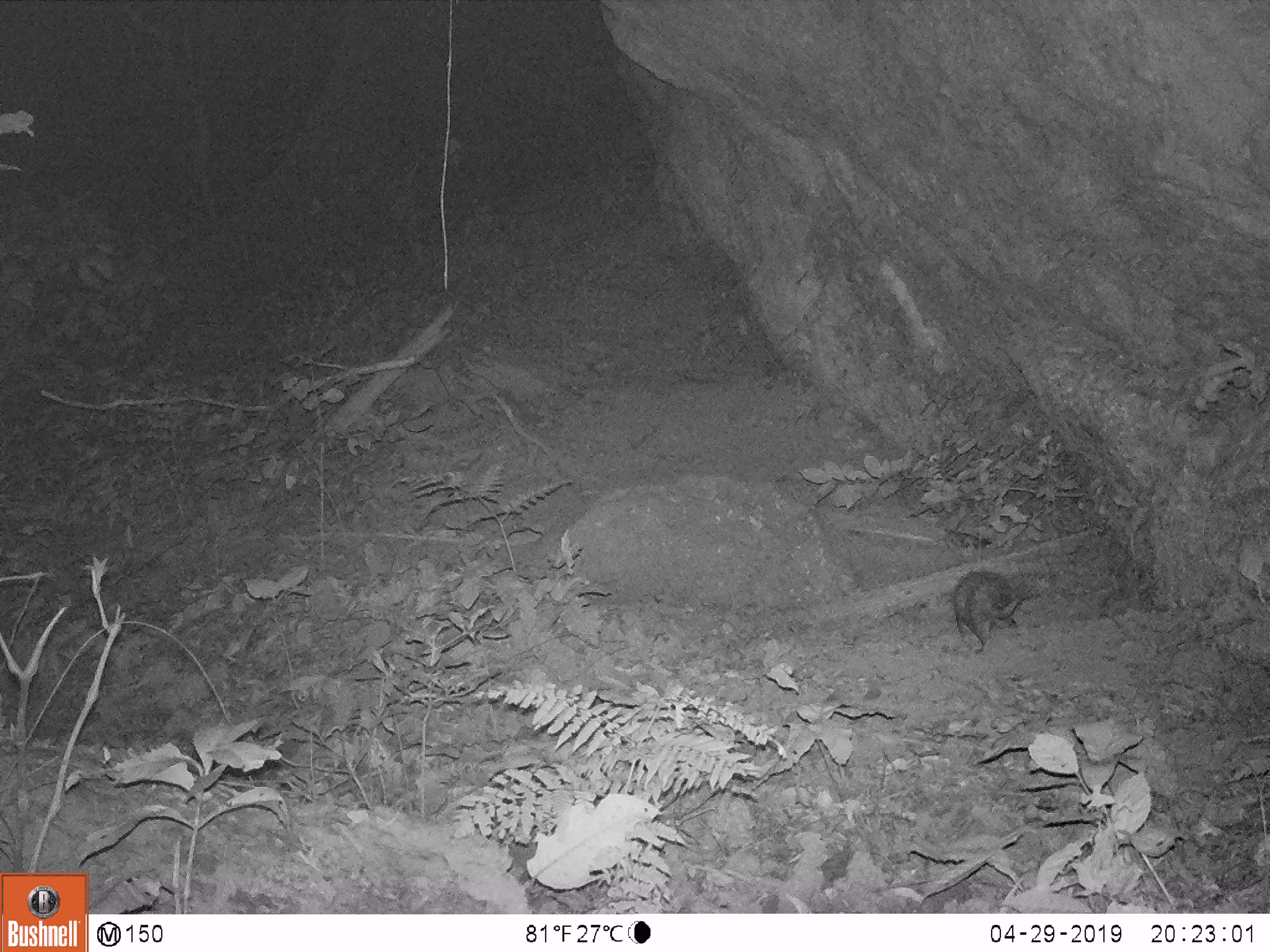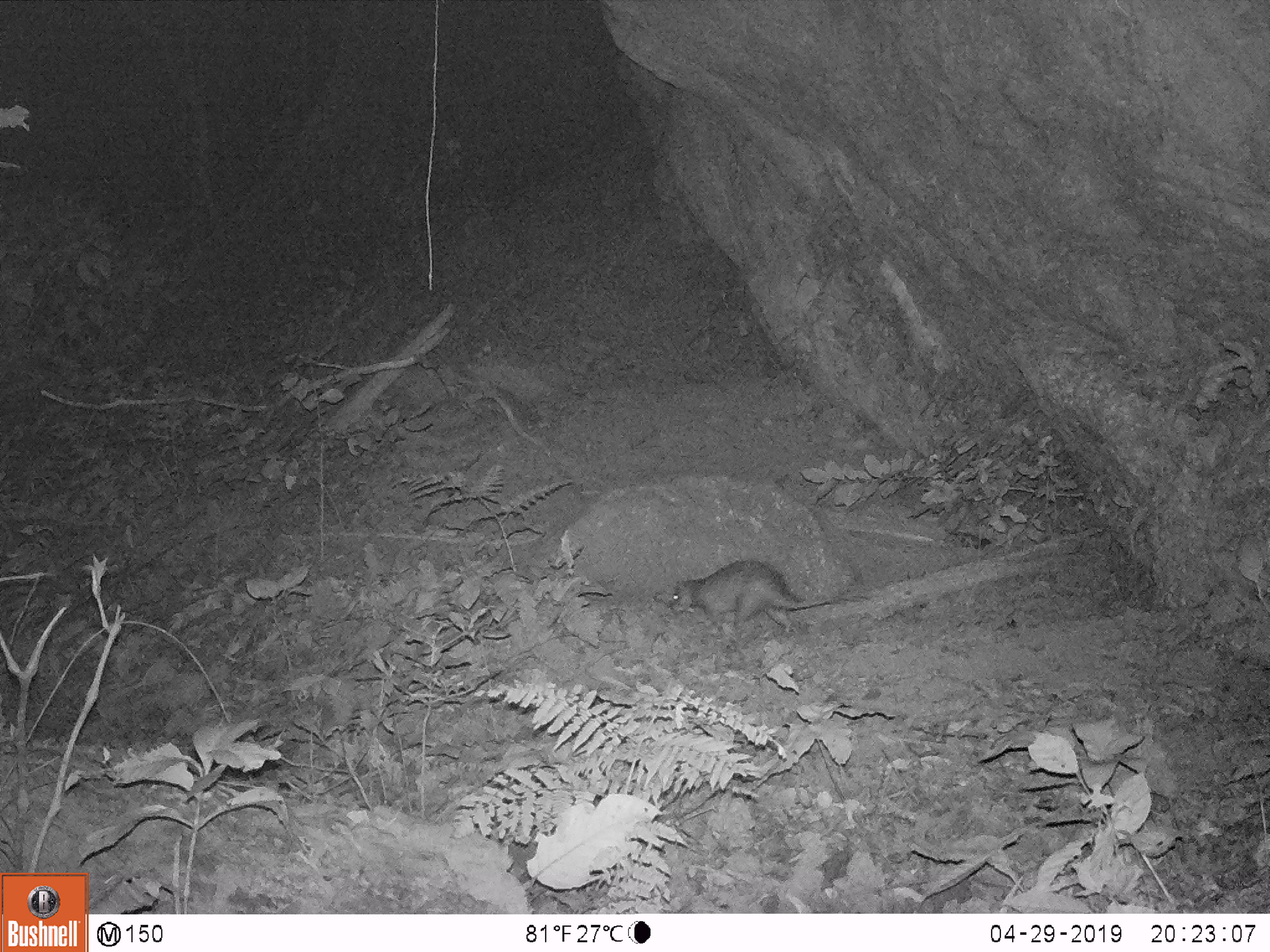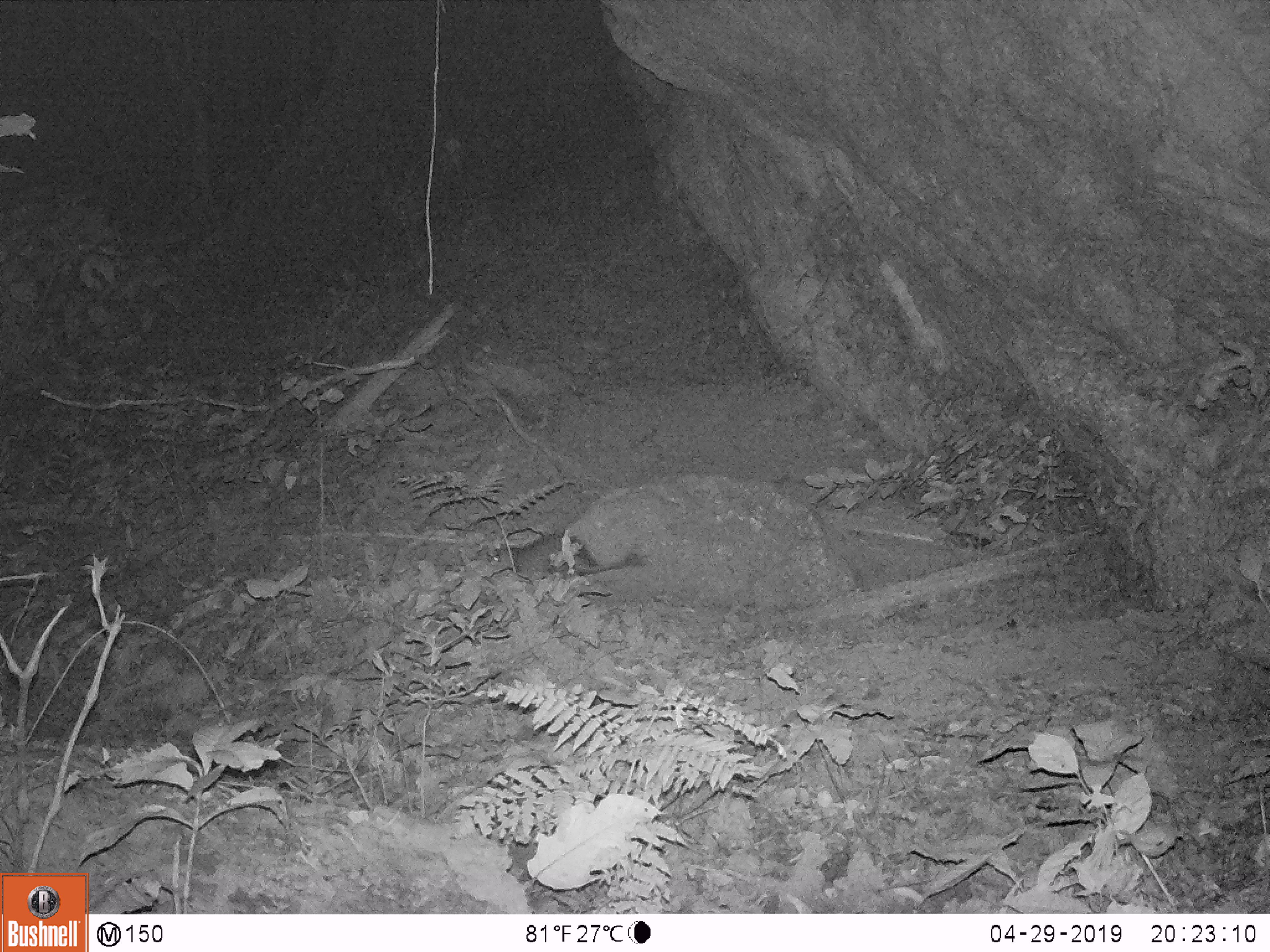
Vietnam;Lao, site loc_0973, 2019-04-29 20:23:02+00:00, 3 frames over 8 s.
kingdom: Animalia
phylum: Chordata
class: Mammalia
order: Rodentia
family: Hystricidae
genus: Atherurus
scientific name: Atherurus macrourus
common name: asiatic brush-tailed porcupine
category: asiatic brush tailed porcupine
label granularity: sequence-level